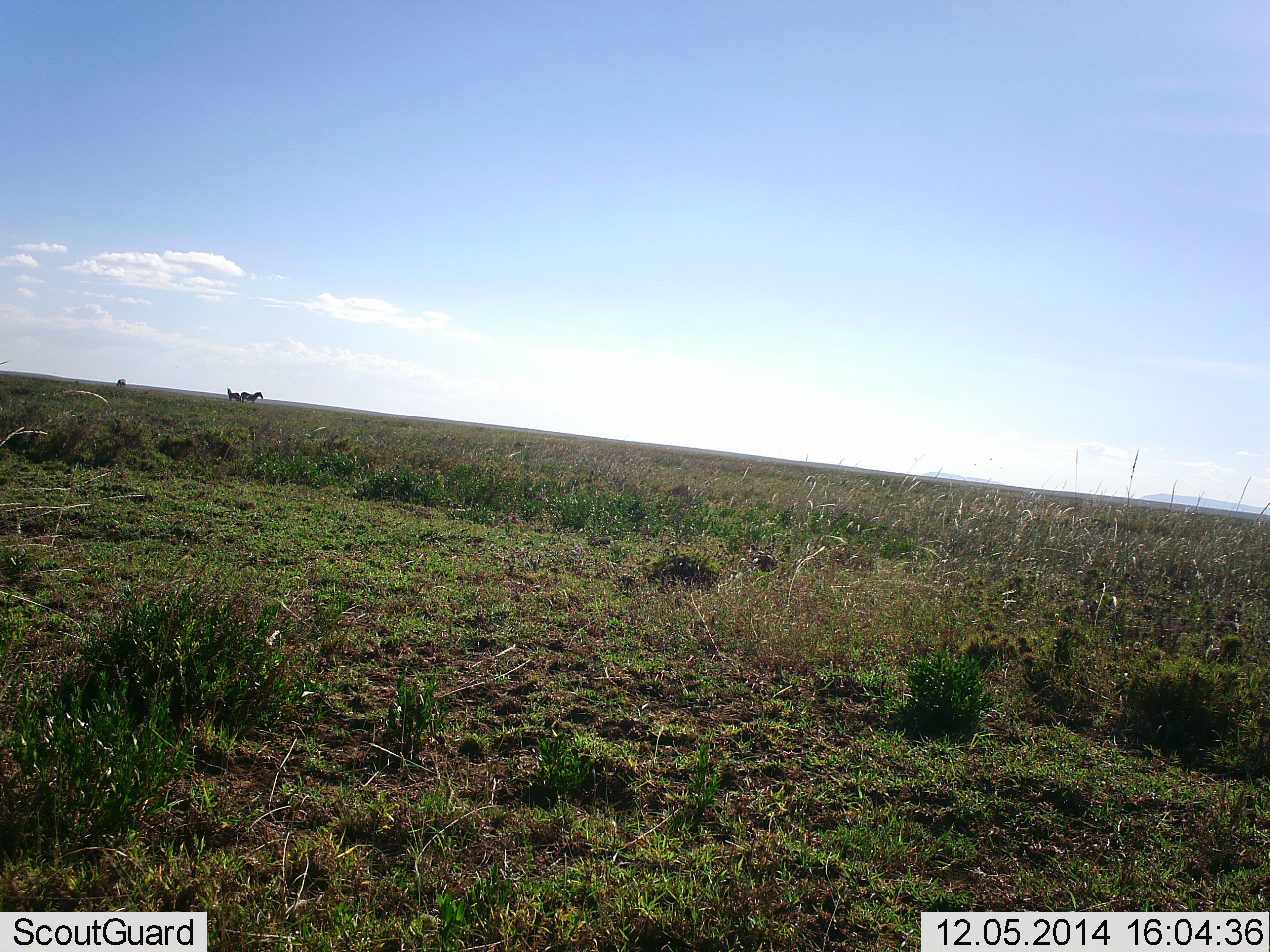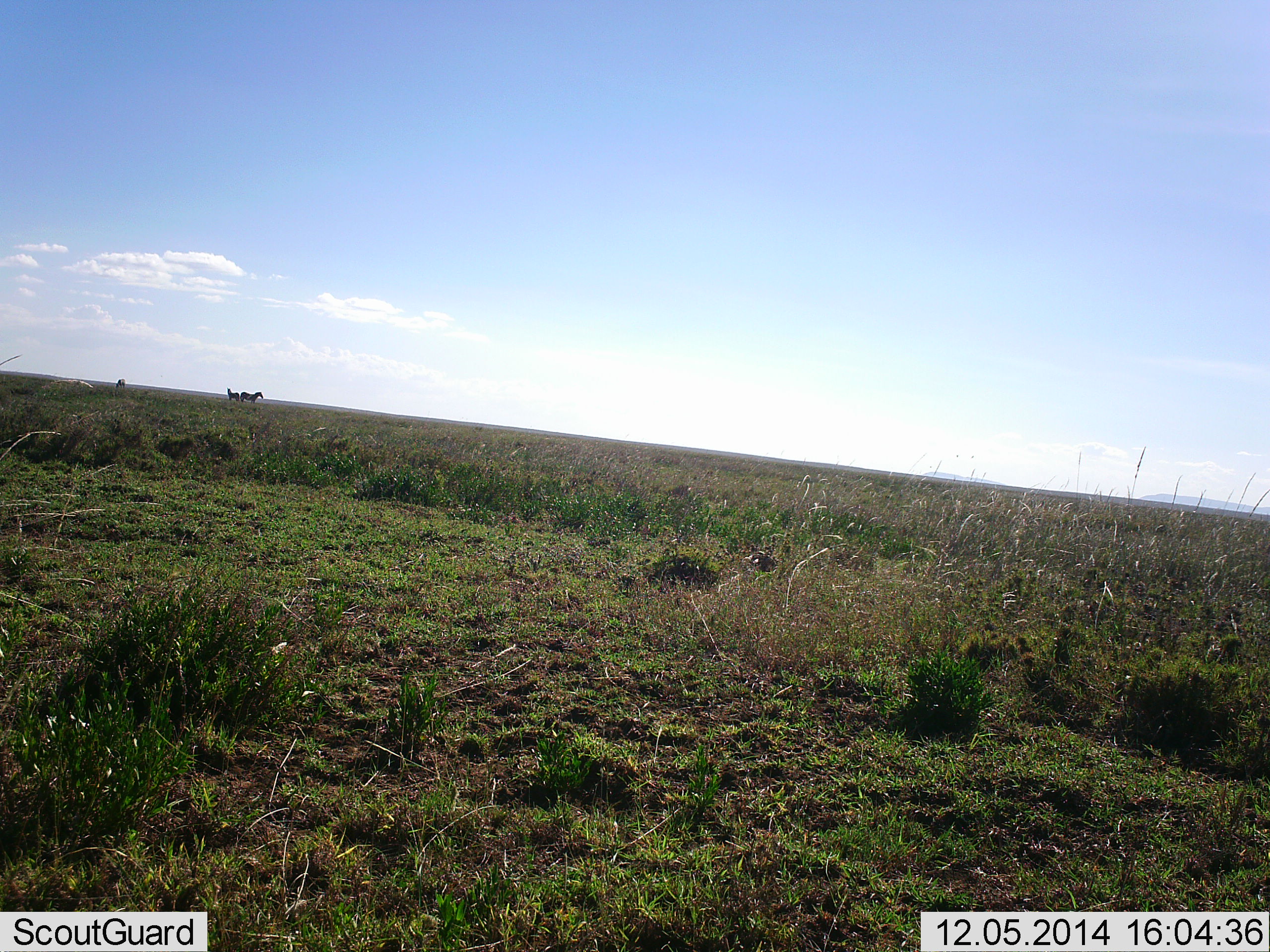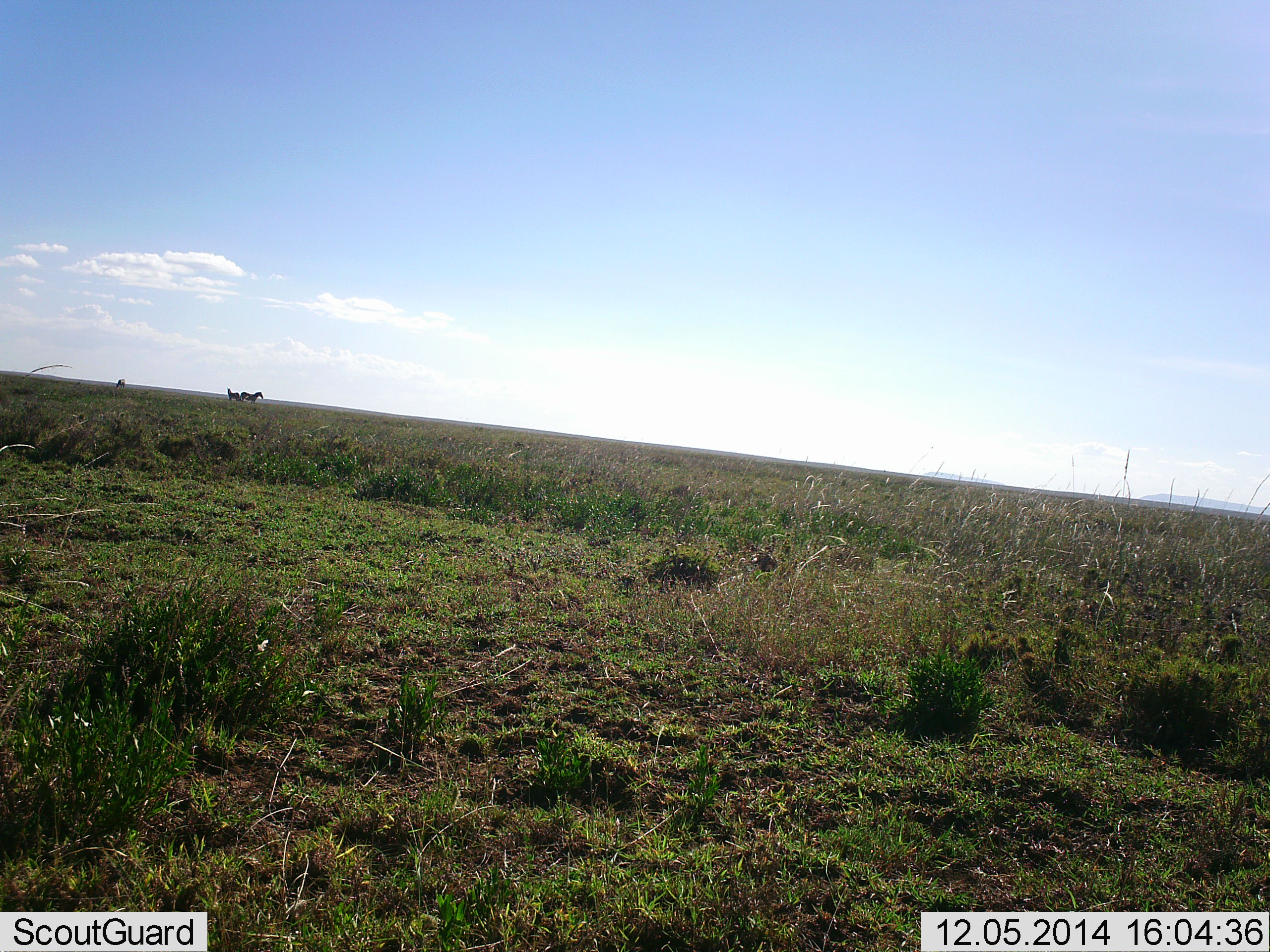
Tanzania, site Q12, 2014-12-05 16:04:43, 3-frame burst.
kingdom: Animalia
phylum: Chordata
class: Mammalia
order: Perissodactyla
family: Equidae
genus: Equus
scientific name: Equus quagga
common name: plains zebra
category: zebra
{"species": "zebra (plains zebra) (Equus quagga)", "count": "3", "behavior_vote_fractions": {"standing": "100%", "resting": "0%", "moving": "0%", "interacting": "0%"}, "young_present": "0%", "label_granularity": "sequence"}